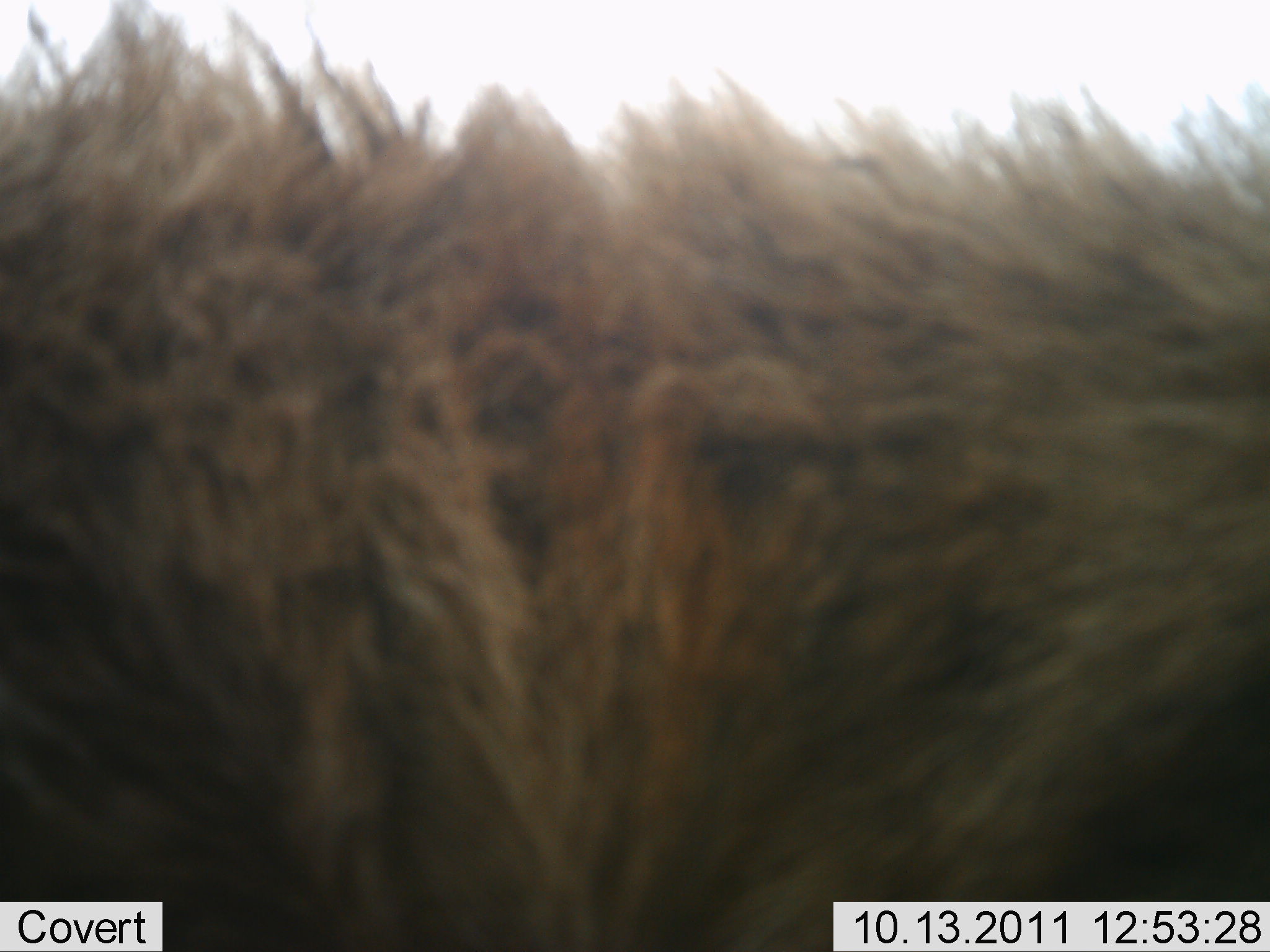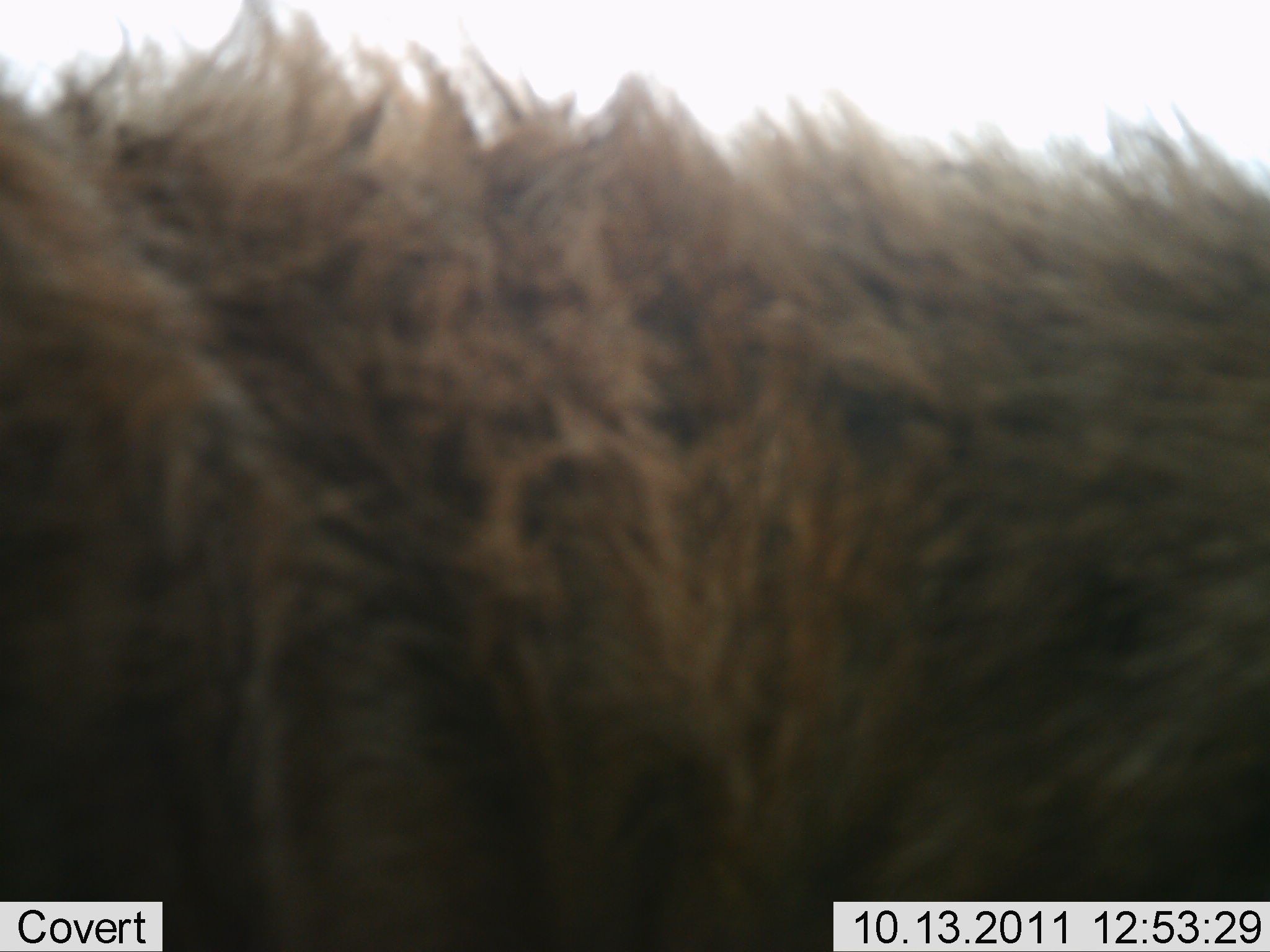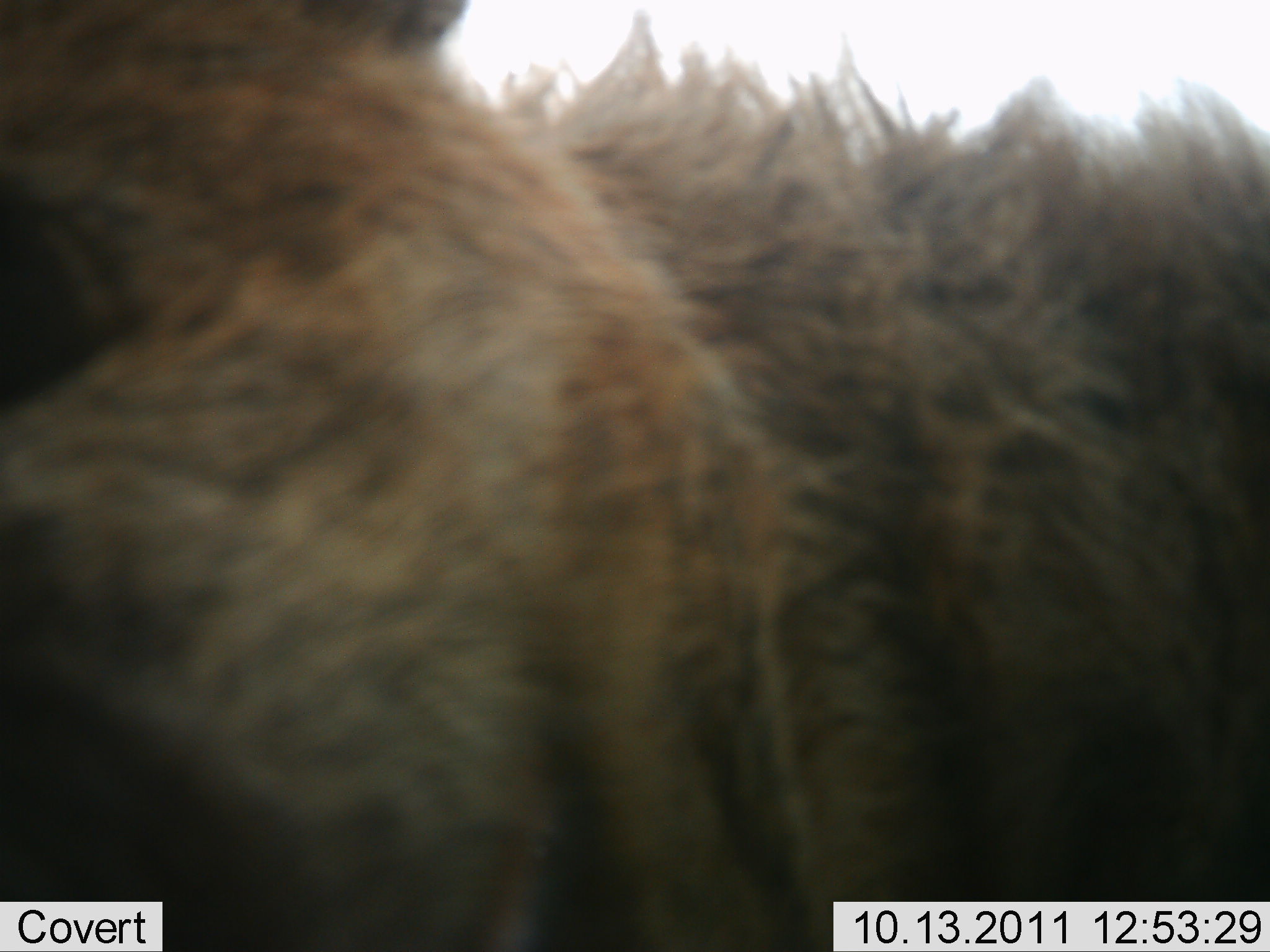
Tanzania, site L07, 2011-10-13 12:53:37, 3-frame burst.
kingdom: Animalia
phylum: Chordata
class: Mammalia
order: Carnivora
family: Hyaenidae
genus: Crocuta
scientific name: Crocuta crocuta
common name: spotted hyena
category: hyenaspotted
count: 1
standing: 60%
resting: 0%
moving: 60%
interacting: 0%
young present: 0%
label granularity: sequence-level